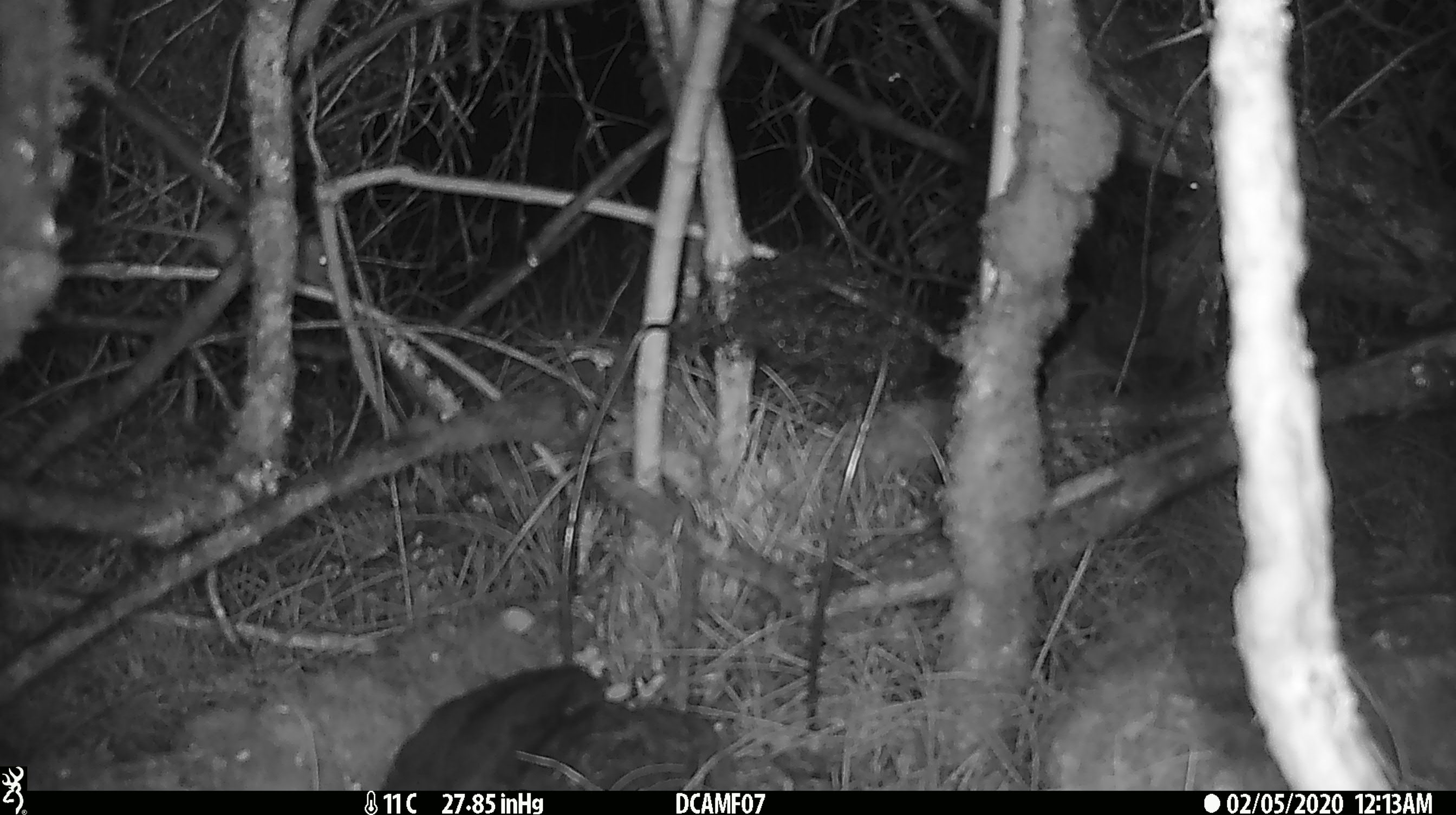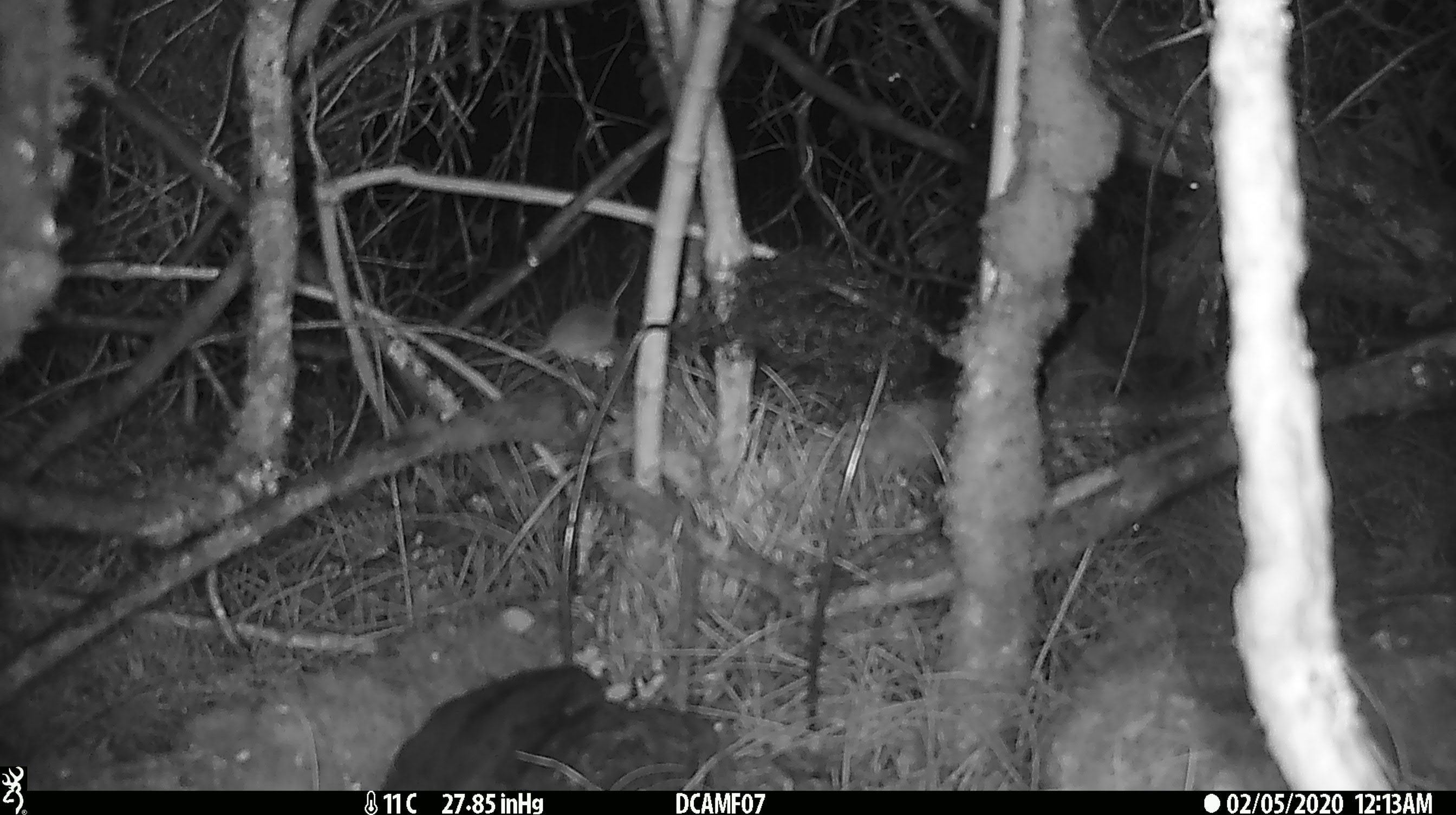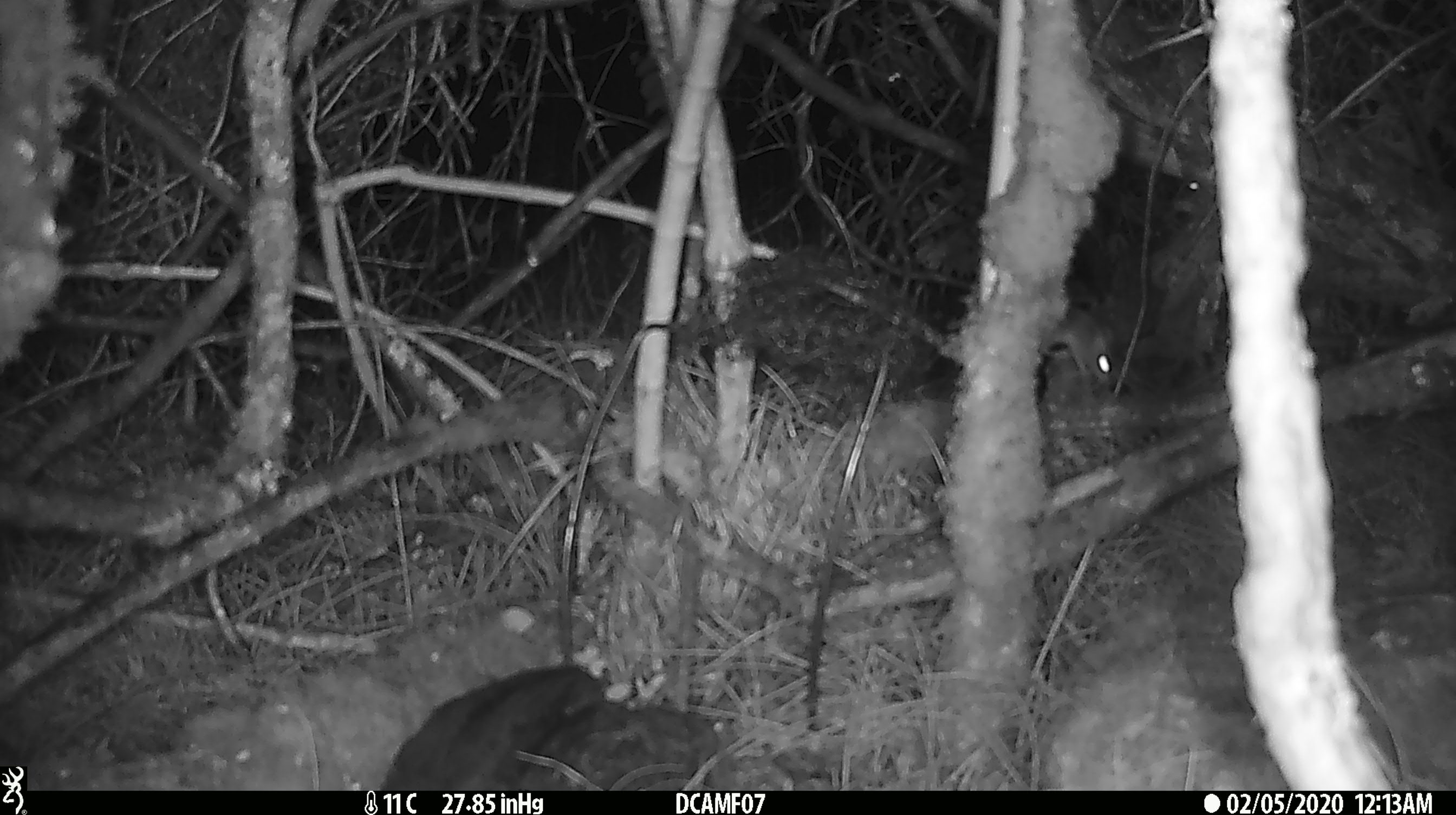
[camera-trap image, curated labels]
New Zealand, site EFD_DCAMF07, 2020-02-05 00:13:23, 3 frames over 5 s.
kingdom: Animalia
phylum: Chordata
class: Mammalia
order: Rodentia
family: Muridae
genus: Mus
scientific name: Mus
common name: mouse